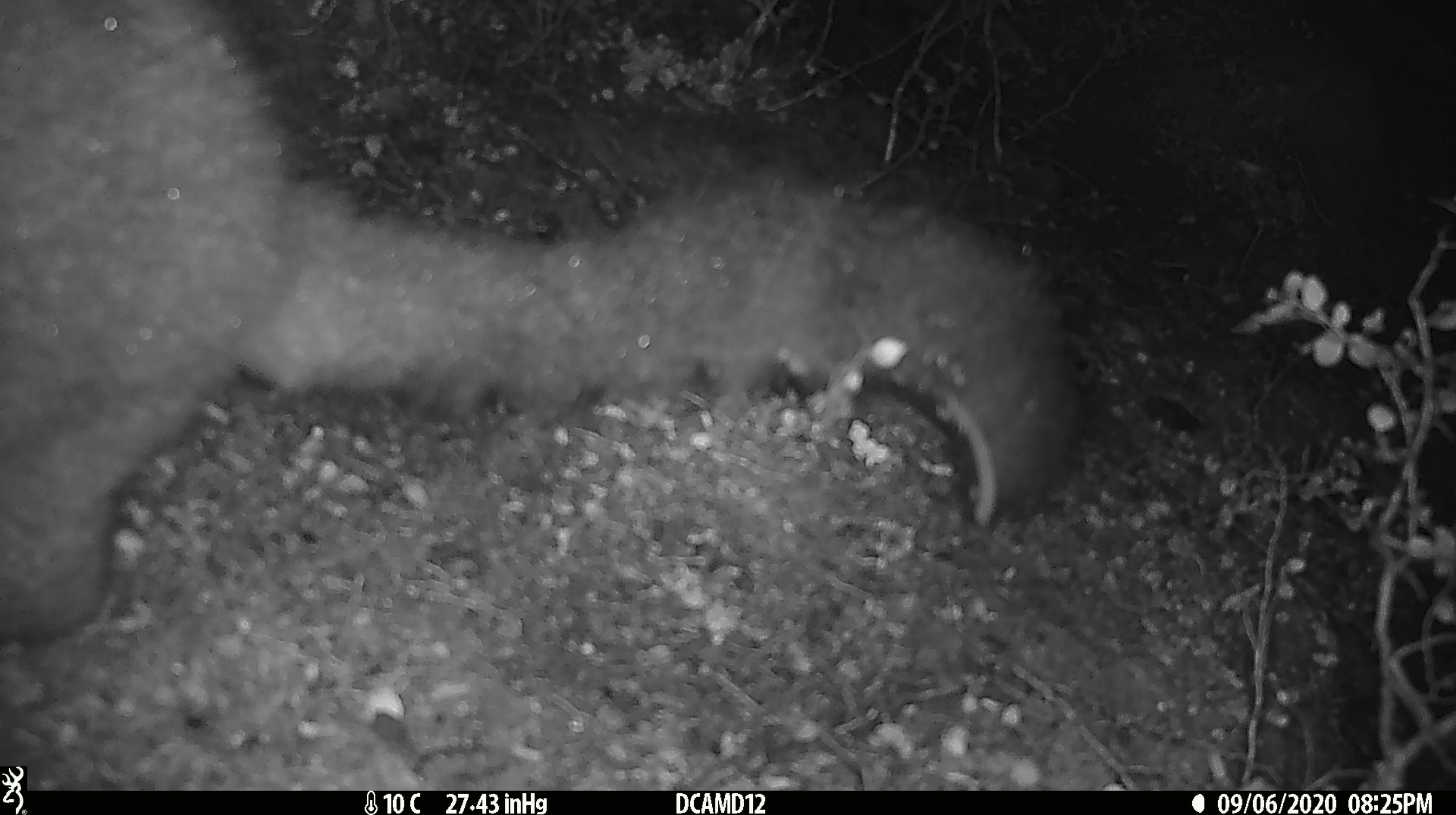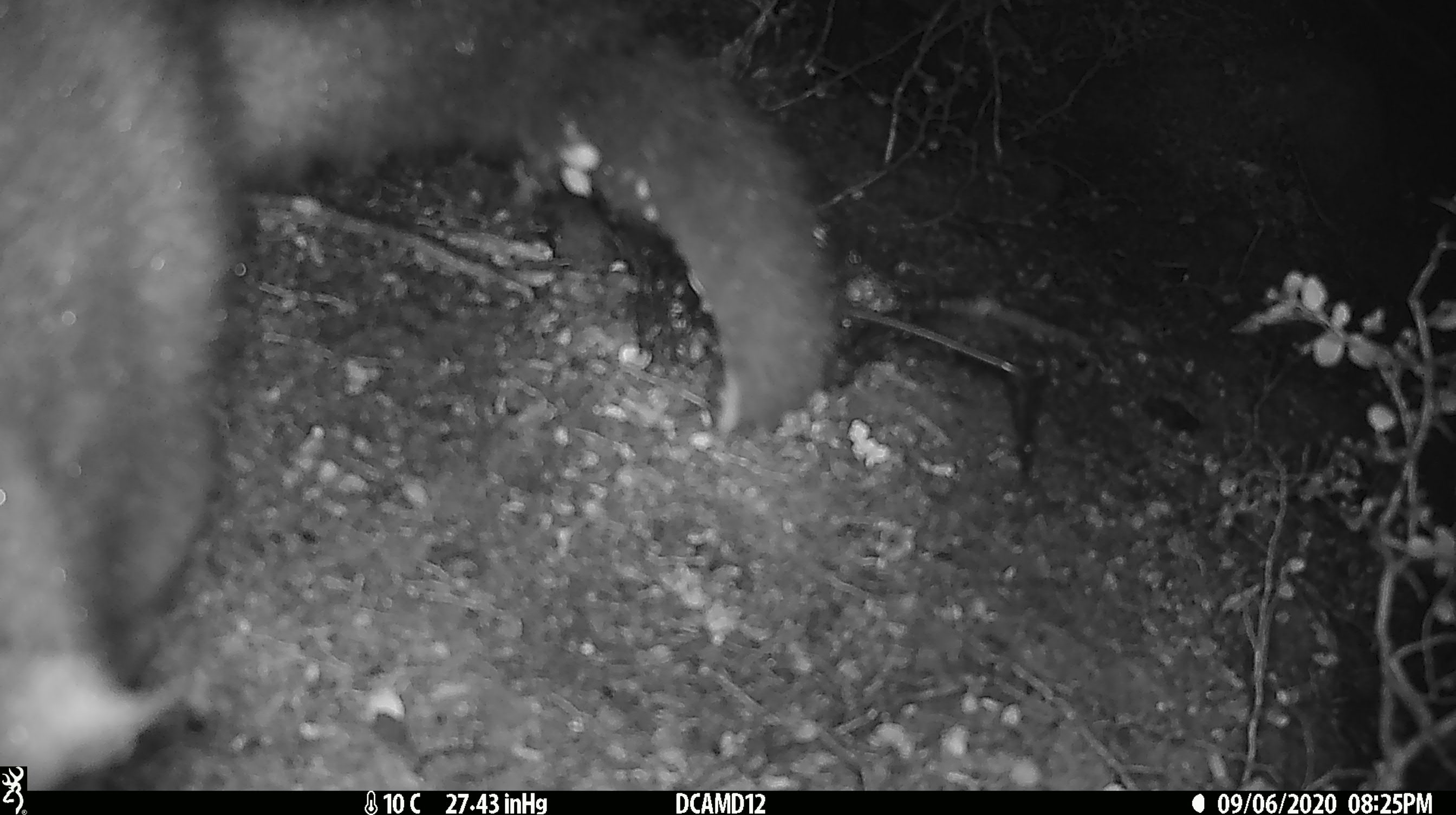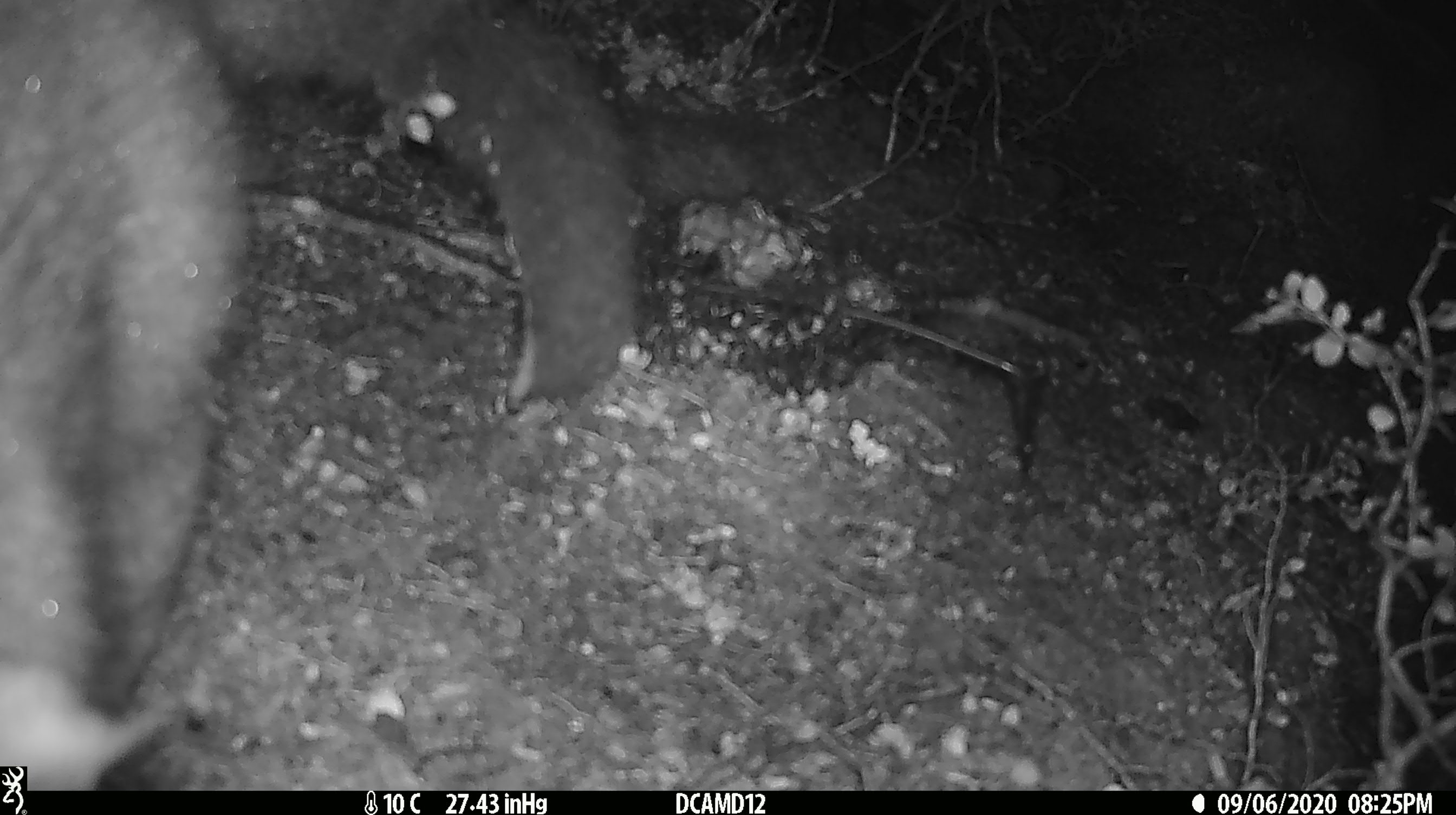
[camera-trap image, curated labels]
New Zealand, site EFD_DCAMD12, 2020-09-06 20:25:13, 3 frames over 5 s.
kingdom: Animalia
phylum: Chordata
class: Mammalia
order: Diprotodontia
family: Phalangeridae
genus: Trichosurus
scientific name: Trichosurus vulpecula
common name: common brushtail possum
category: possum